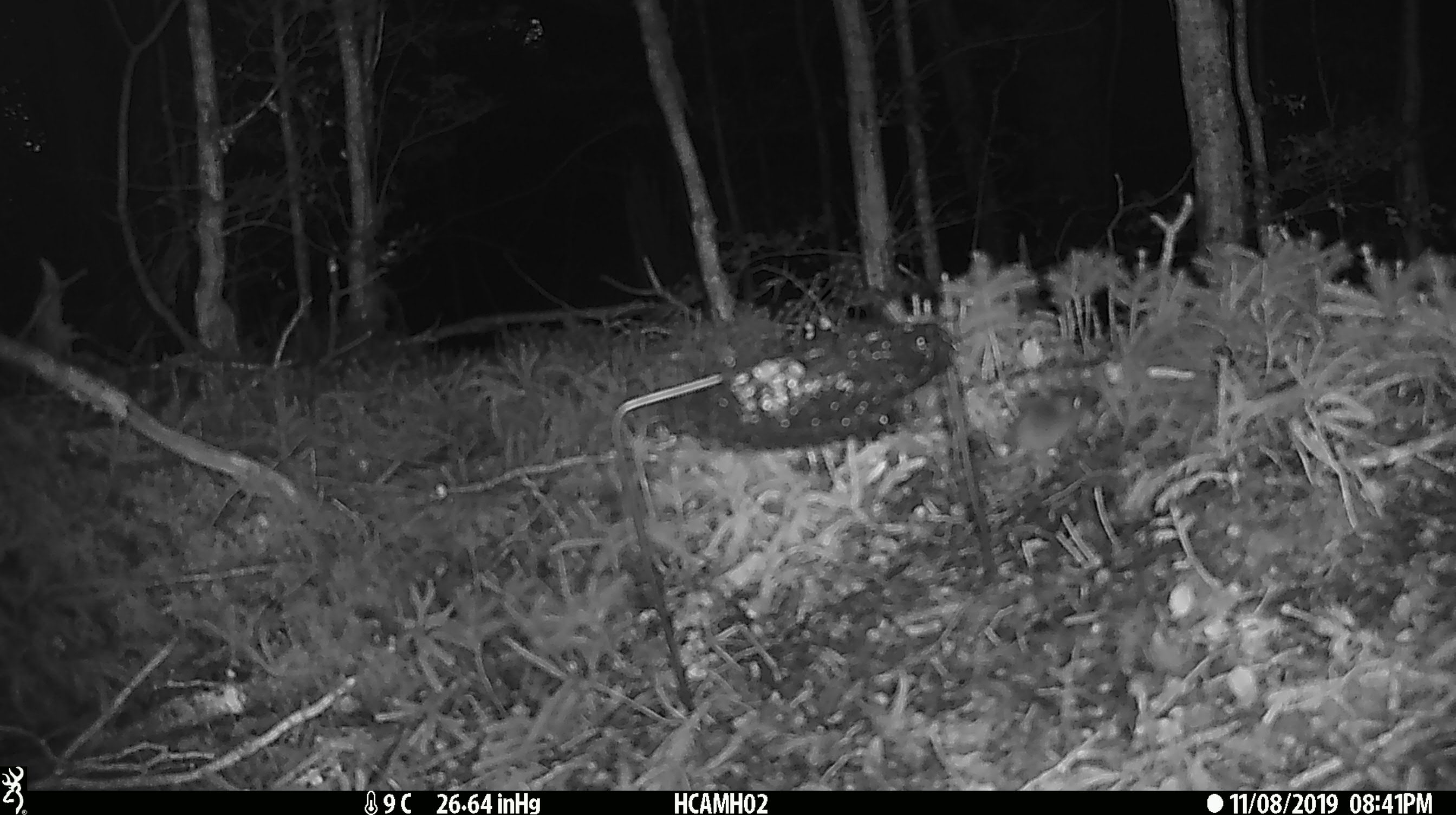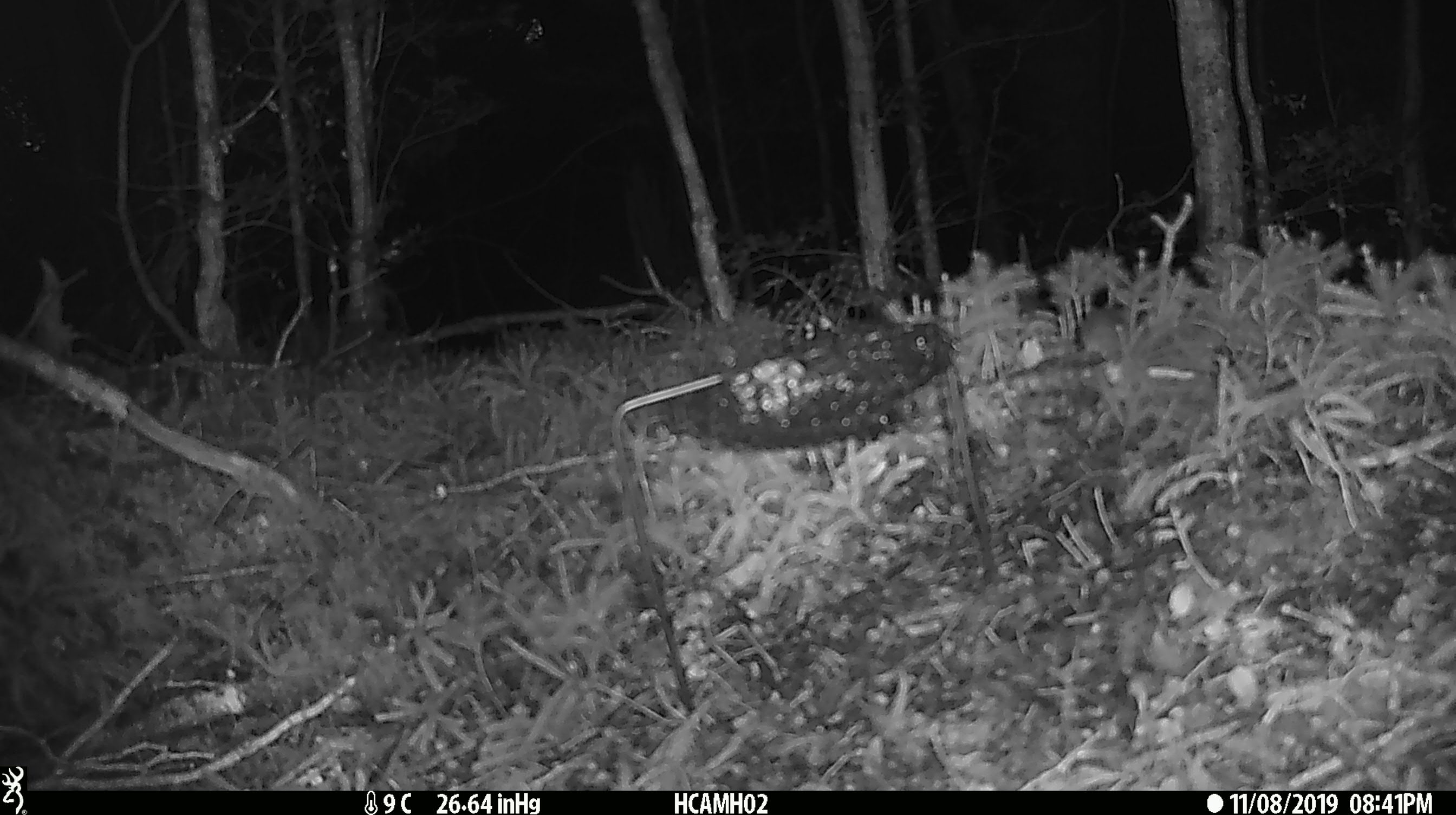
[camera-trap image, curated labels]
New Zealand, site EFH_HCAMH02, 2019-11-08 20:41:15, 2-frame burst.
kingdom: Animalia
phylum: Chordata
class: Mammalia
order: Rodentia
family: Muridae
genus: Mus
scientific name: Mus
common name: mouse